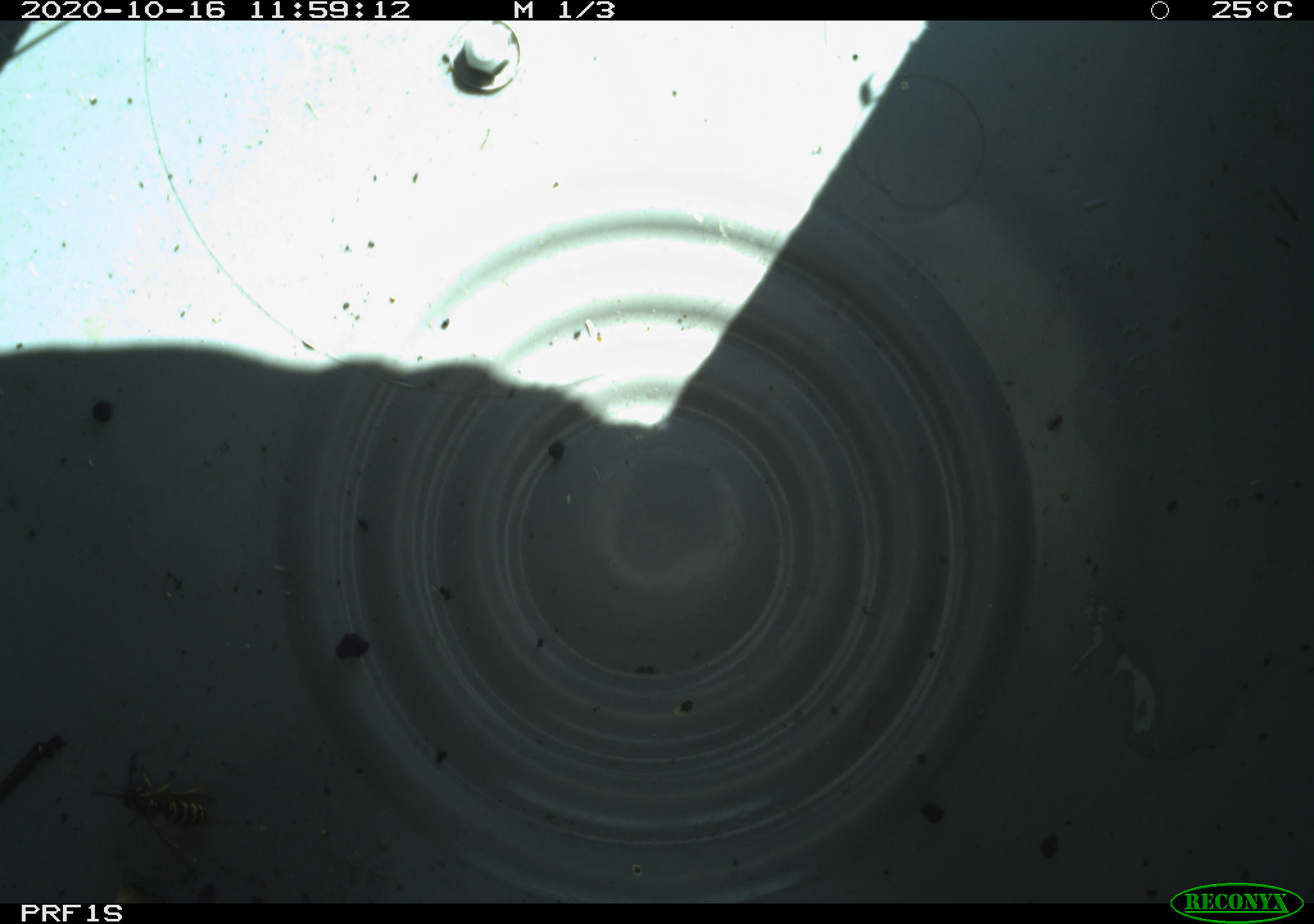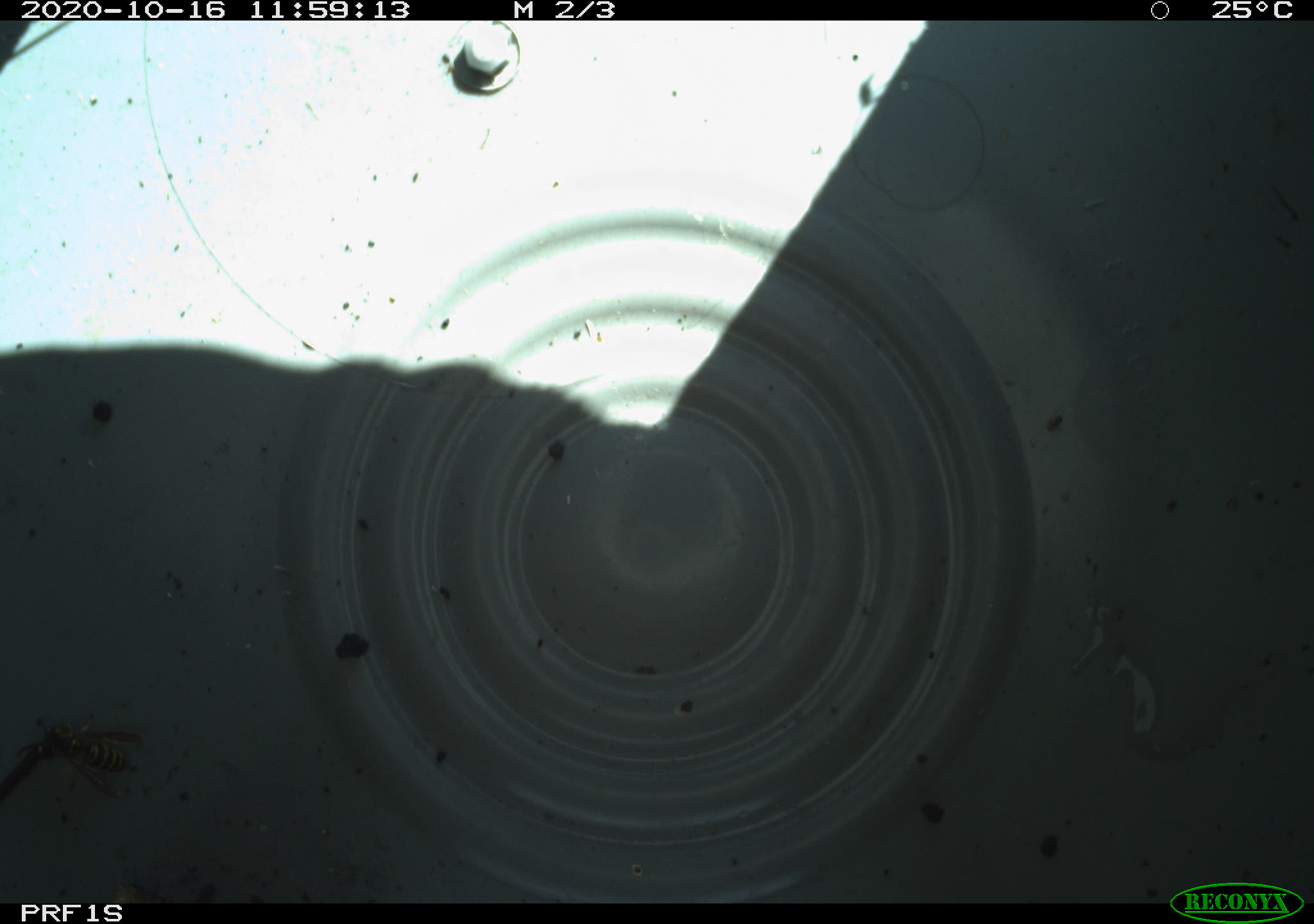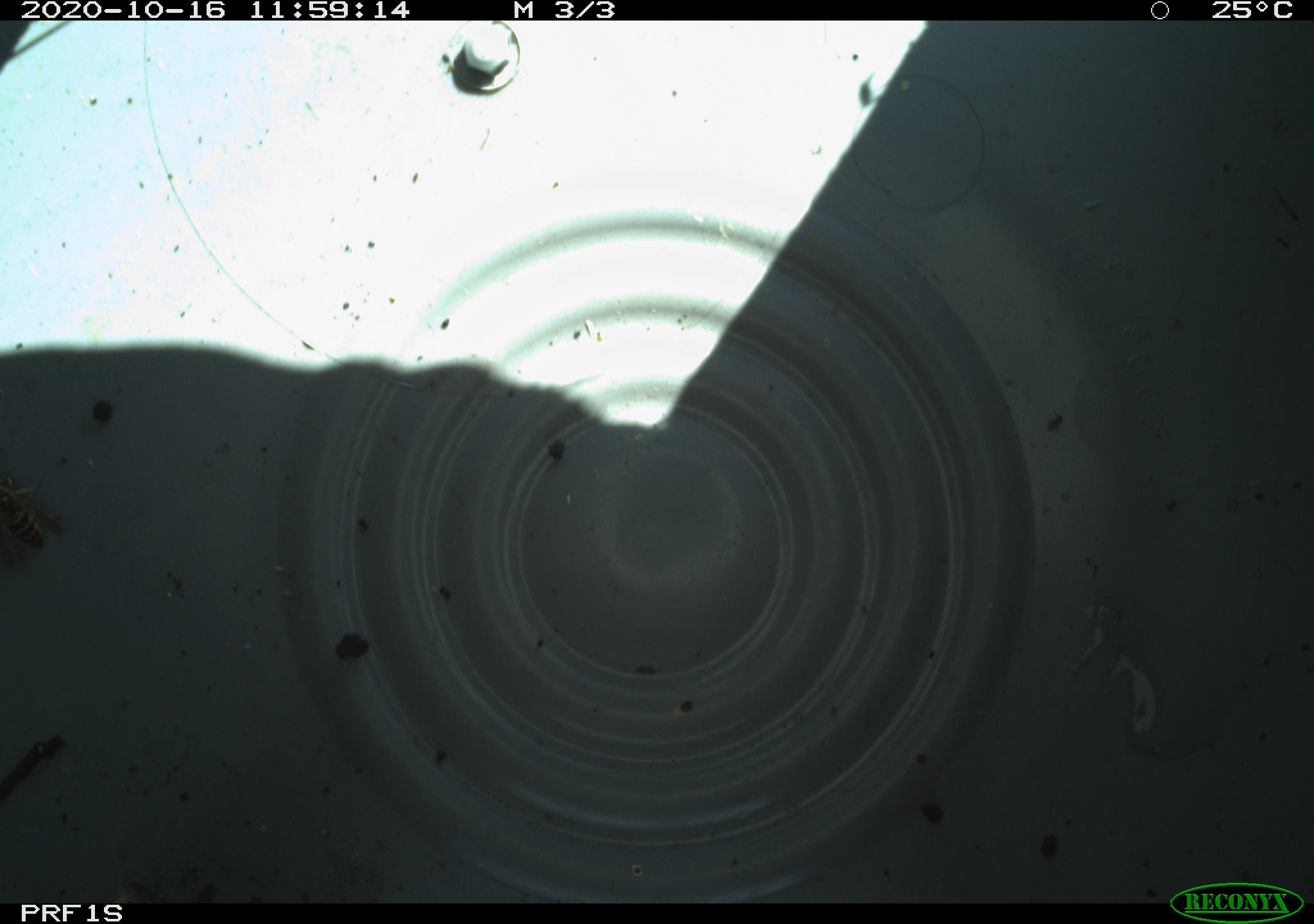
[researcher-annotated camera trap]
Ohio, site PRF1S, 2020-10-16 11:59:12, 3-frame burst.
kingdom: Animalia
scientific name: Animalia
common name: animal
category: invertebrate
Invertebrate (animal) (Animalia).